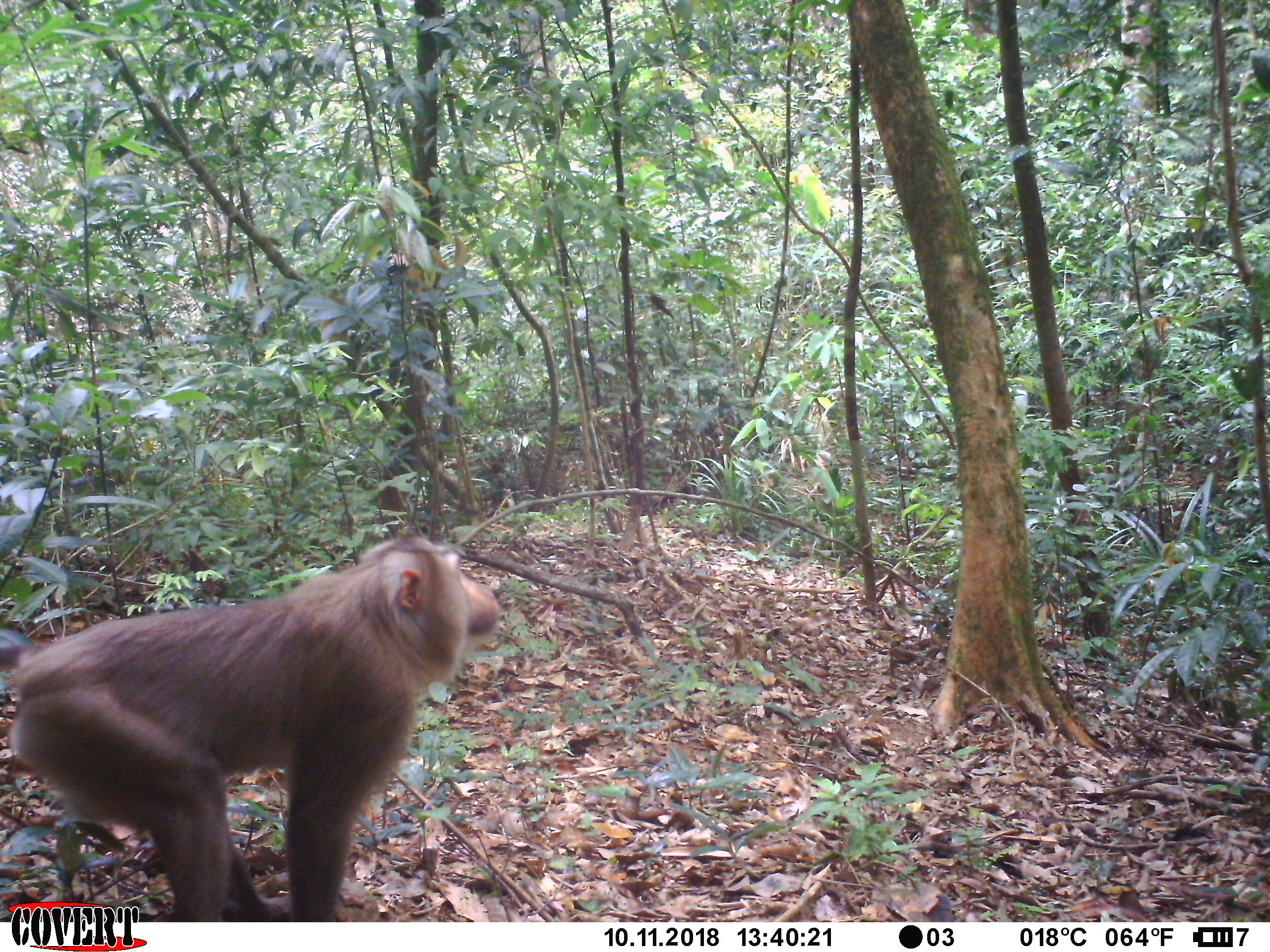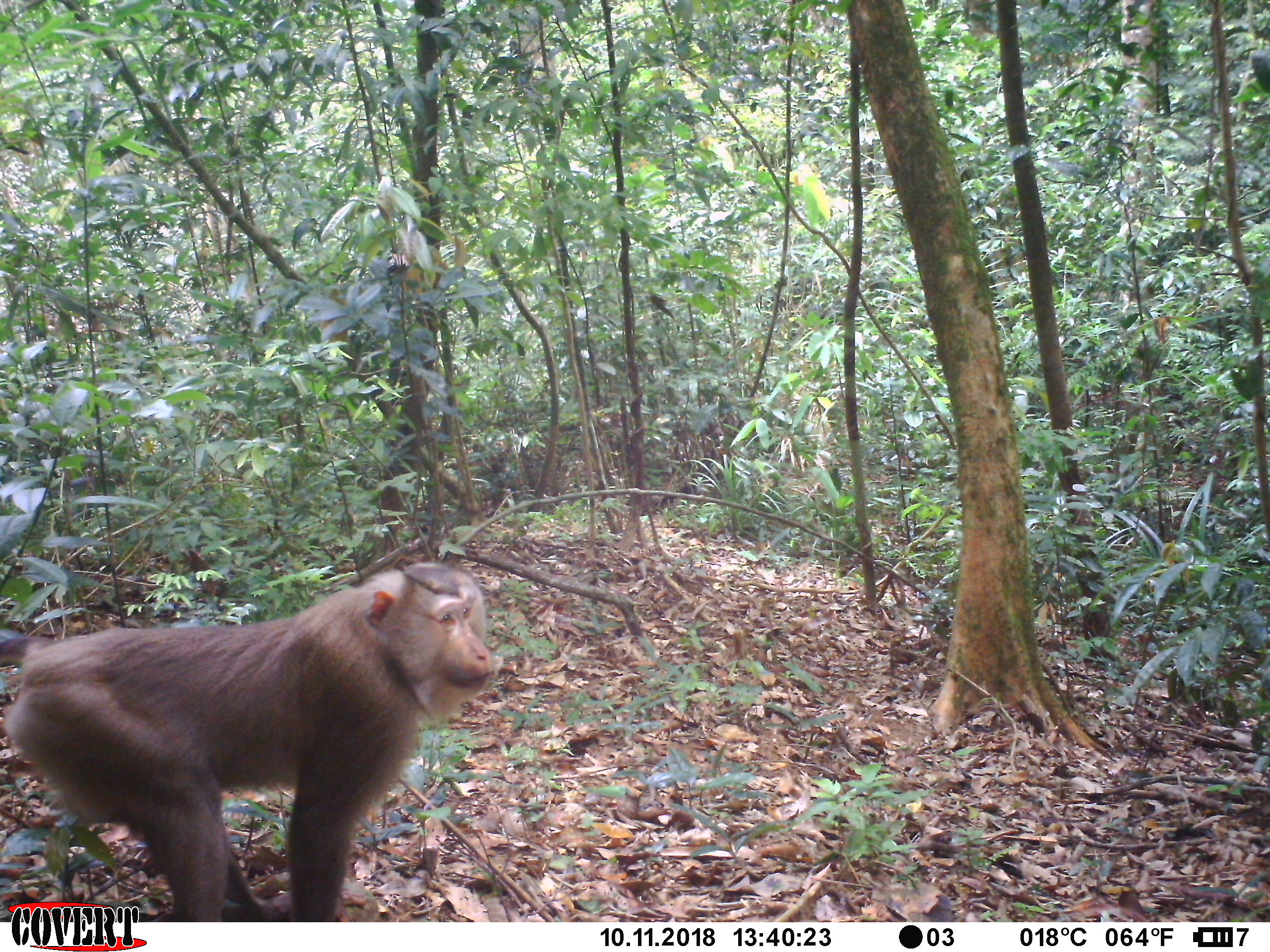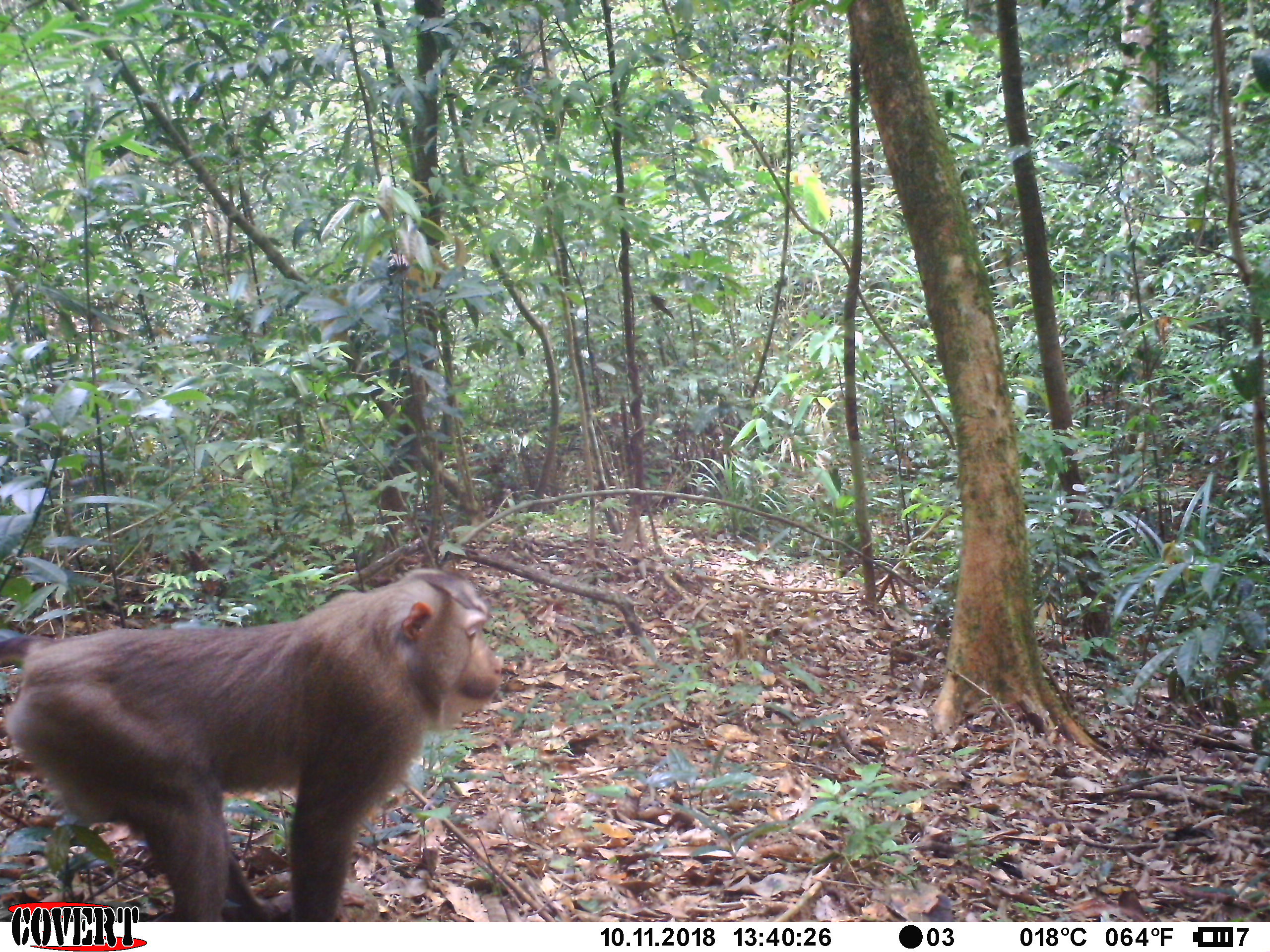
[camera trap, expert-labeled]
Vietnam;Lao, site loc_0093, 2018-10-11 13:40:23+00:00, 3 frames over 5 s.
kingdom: Animalia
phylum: Chordata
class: Mammalia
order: Primates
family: Cercopithecidae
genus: Macaca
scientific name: Macaca nemestrina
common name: pig-tailed macaque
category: pig tailed macaque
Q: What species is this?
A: Pig tailed macaque (pig-tailed macaque) (Macaca nemestrina).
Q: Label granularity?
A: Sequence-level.